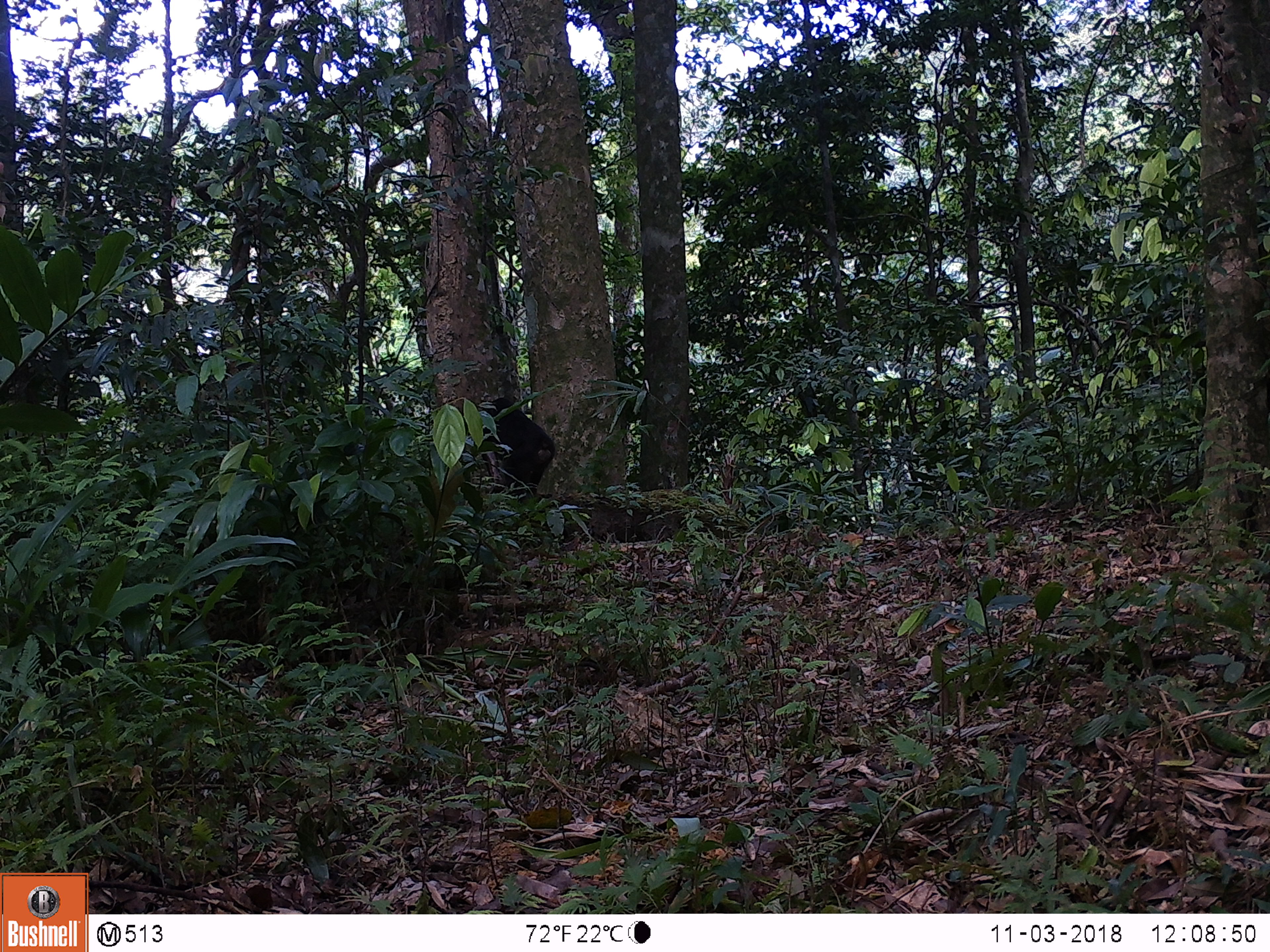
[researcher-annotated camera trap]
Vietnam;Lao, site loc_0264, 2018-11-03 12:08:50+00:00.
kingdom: Animalia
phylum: Chordata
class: Mammalia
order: Primates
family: Cercopithecidae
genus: Macaca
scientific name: Macaca arctoides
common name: stump-tailed macaque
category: stump tailed macaque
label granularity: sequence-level